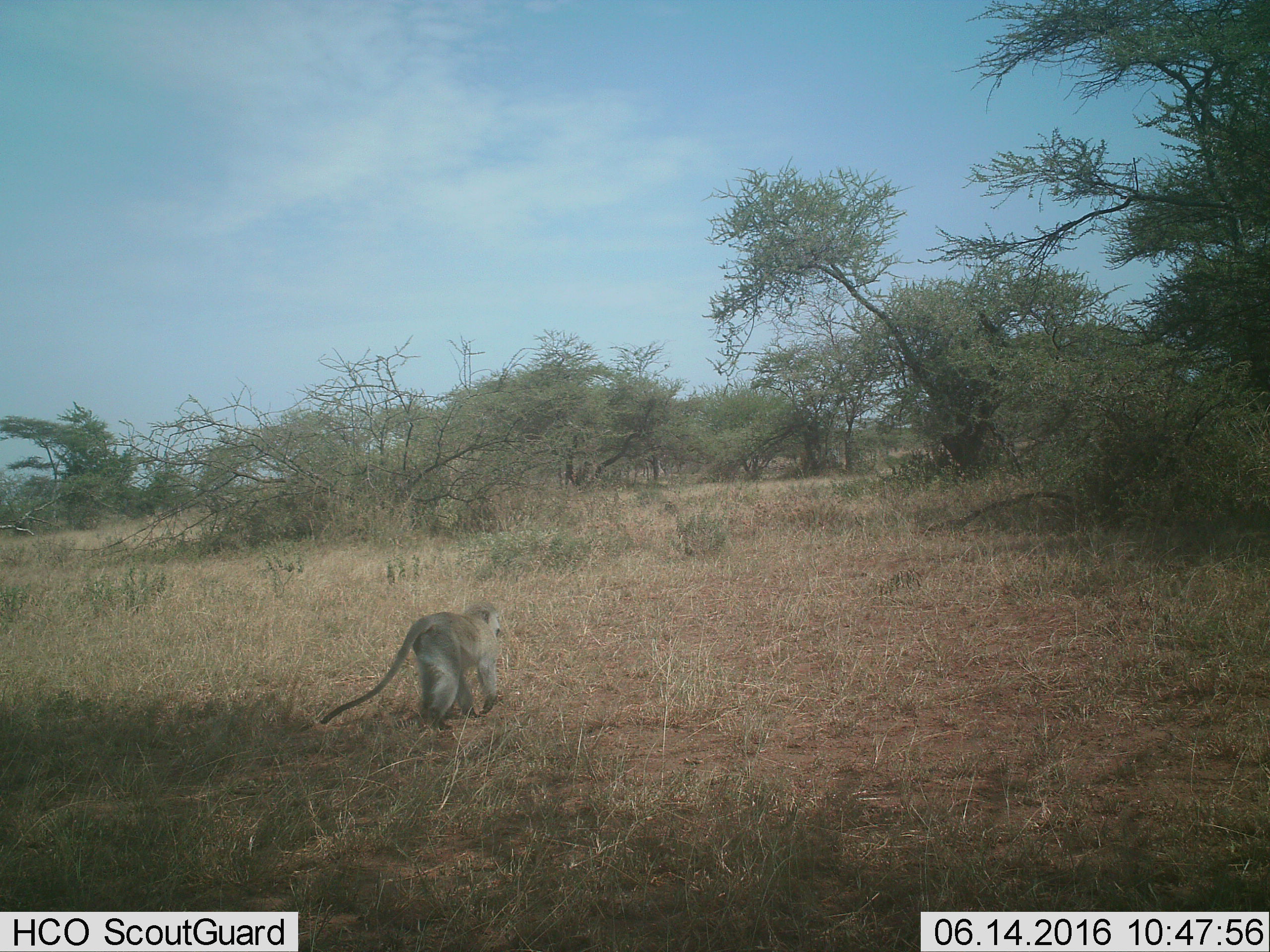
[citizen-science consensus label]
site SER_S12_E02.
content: unidentified animal